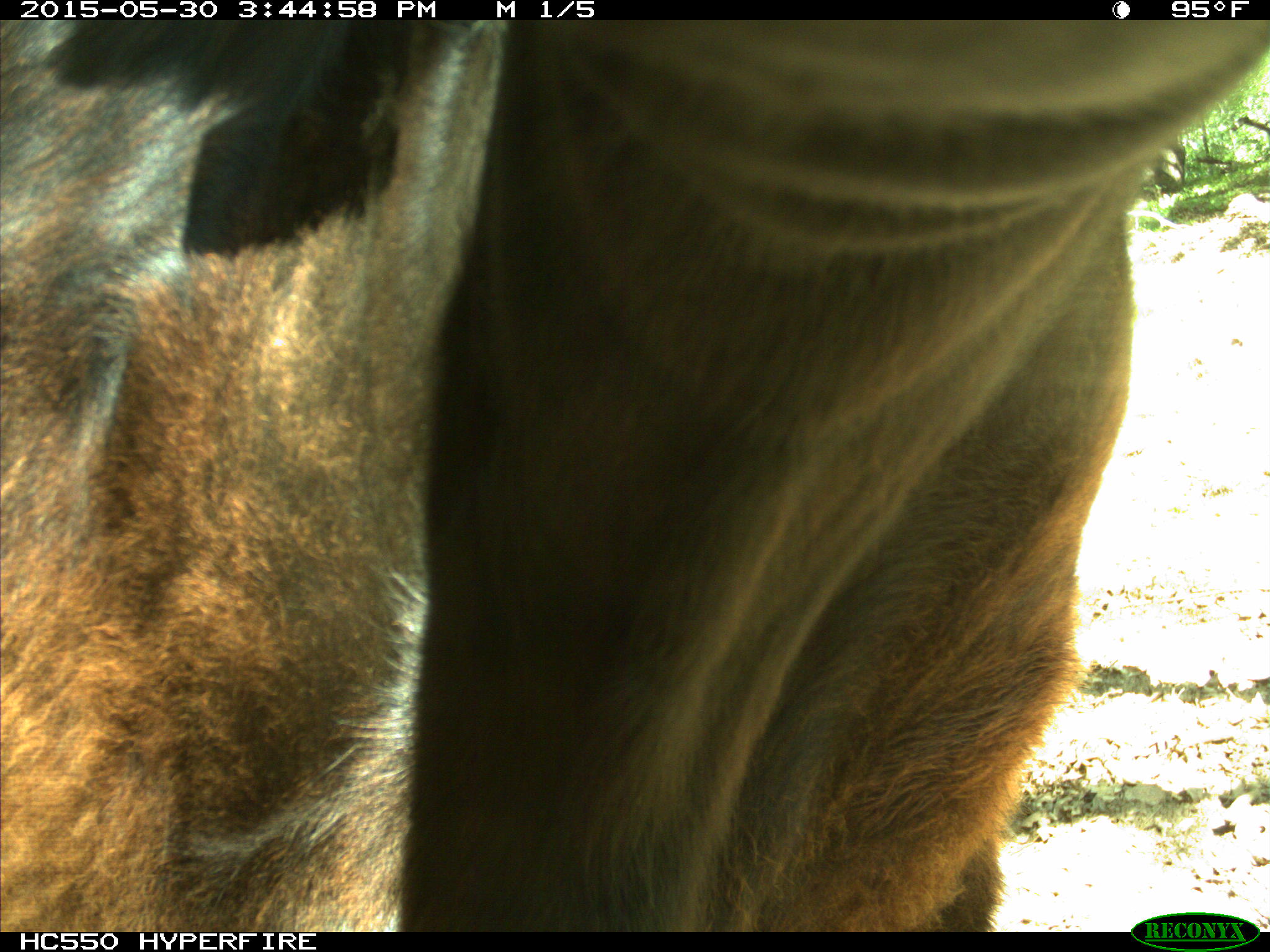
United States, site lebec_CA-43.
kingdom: Animalia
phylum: Chordata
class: Mammalia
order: Artiodactyla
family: Bovidae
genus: Bos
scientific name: Bos taurus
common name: domestic cow